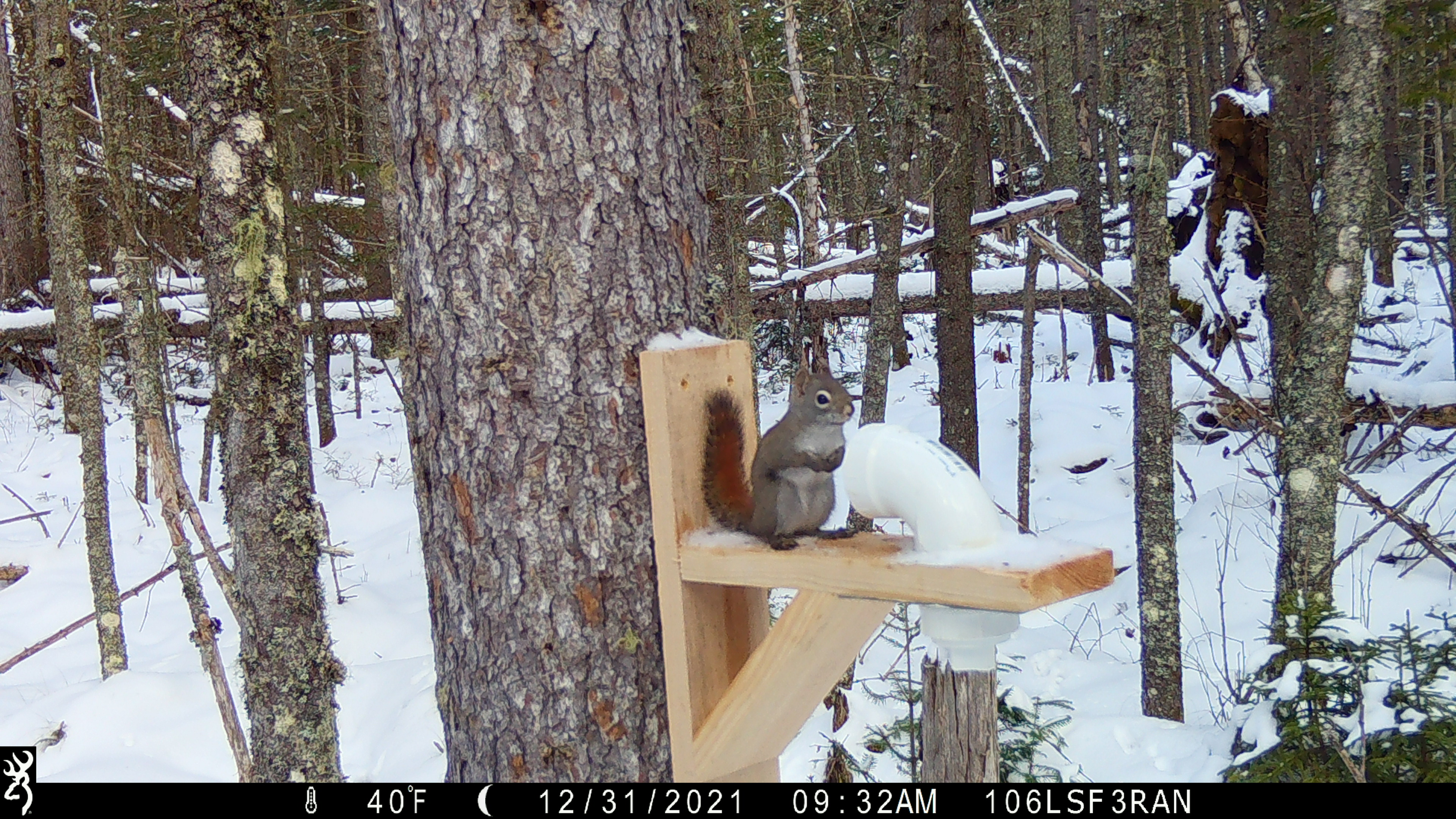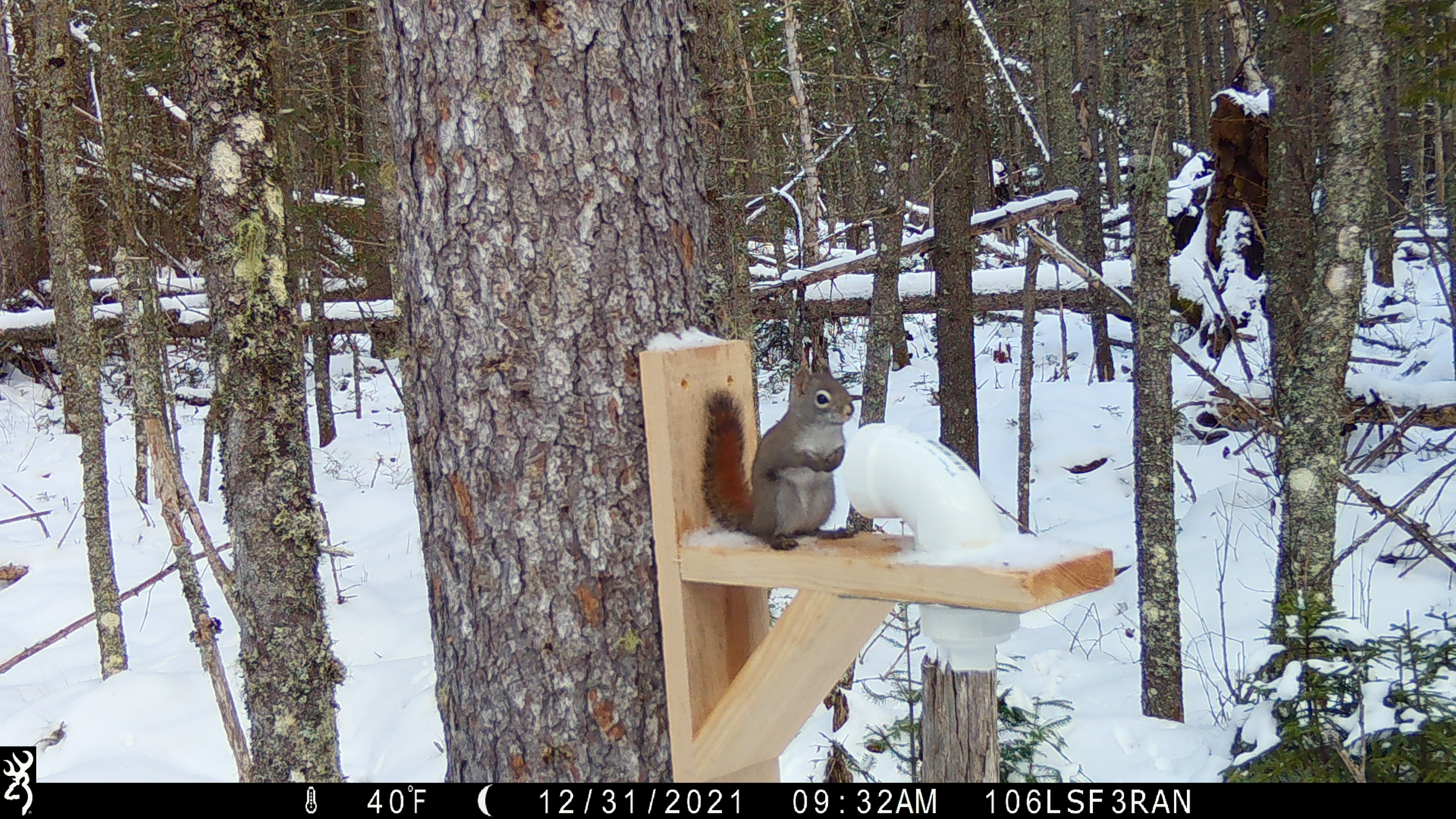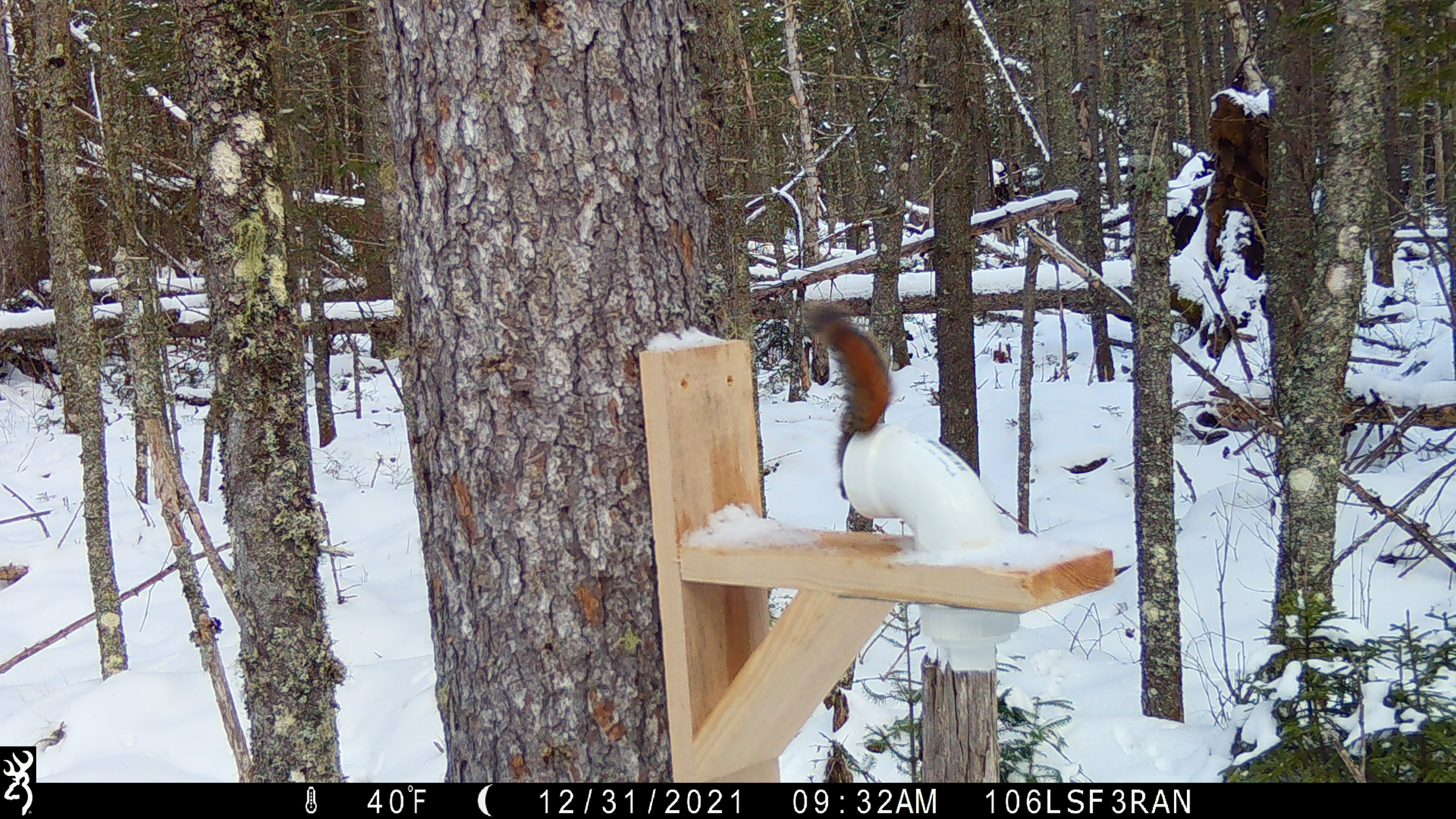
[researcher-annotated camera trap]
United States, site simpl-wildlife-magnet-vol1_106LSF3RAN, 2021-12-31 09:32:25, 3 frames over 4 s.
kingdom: Animalia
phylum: Chordata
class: Mammalia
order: Rodentia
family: Sciuridae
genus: Tamiasciurus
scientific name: Tamiasciurus hudsonicus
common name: red squirrel